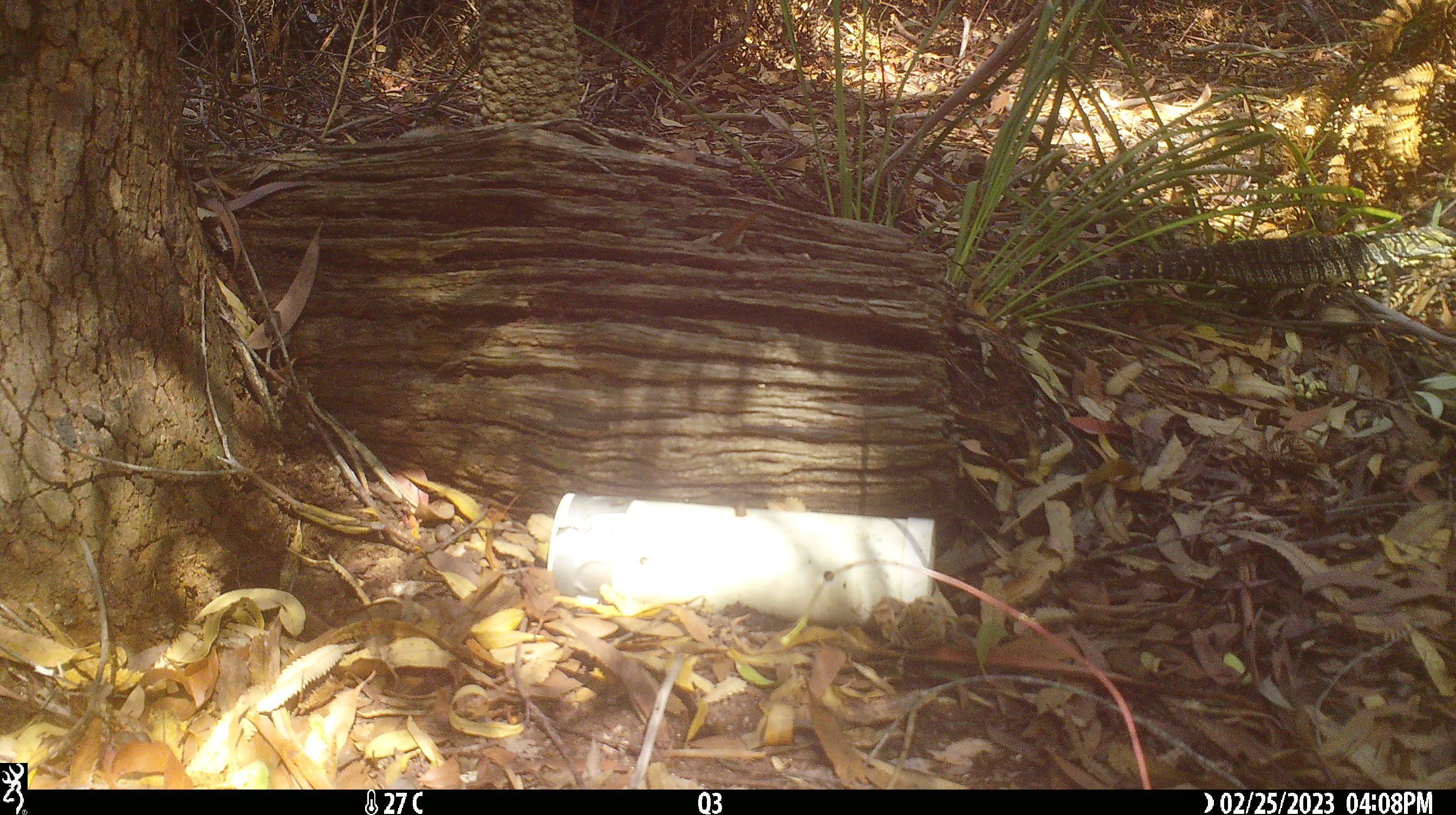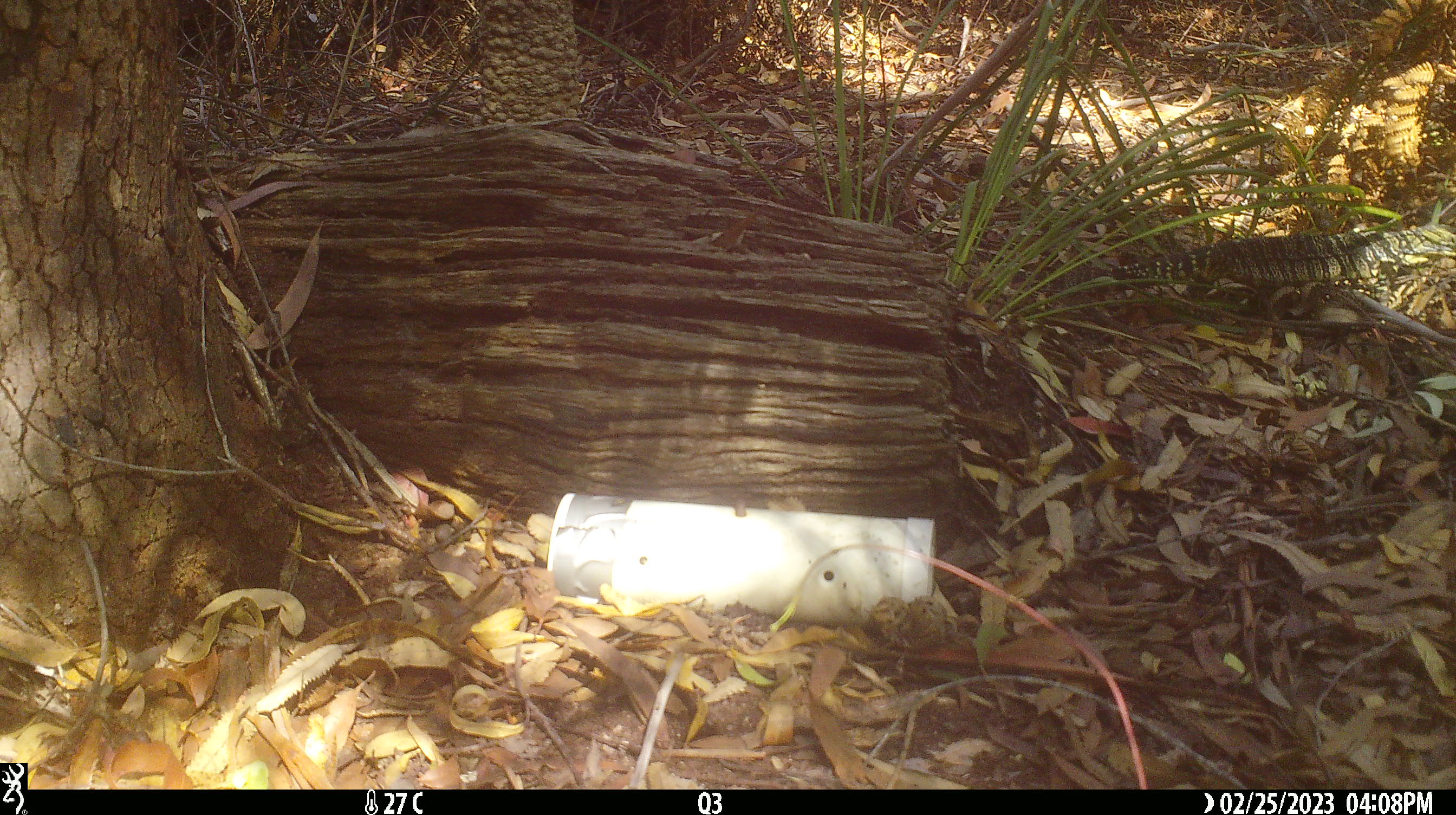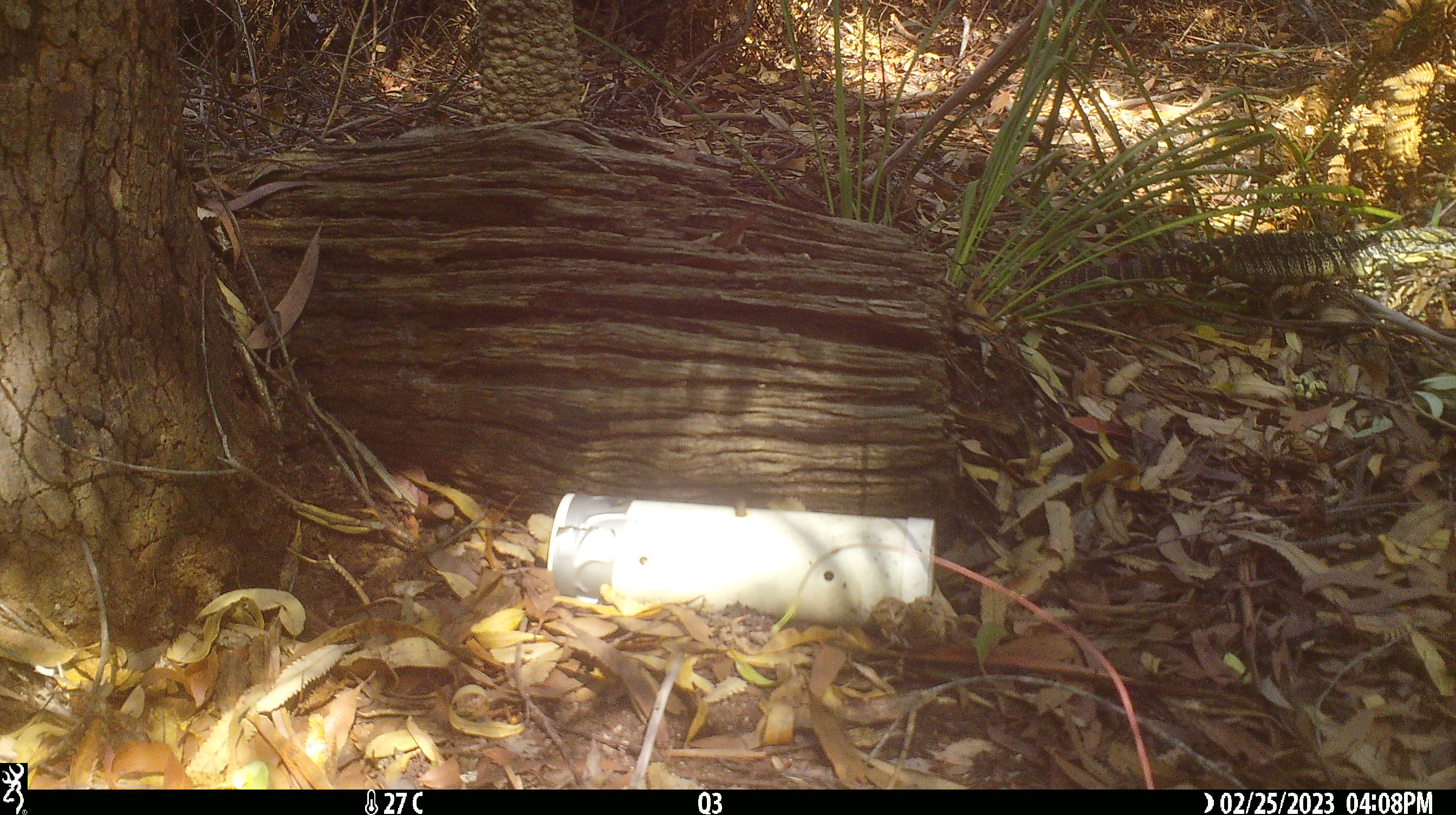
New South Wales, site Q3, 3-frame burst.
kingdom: Animalia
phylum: Chordata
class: Reptilia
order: Squamata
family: Varanidae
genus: Varanus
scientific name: Varanus varius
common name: lace monitor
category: goanna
Goanna (lace monitor) (Varanus varius).